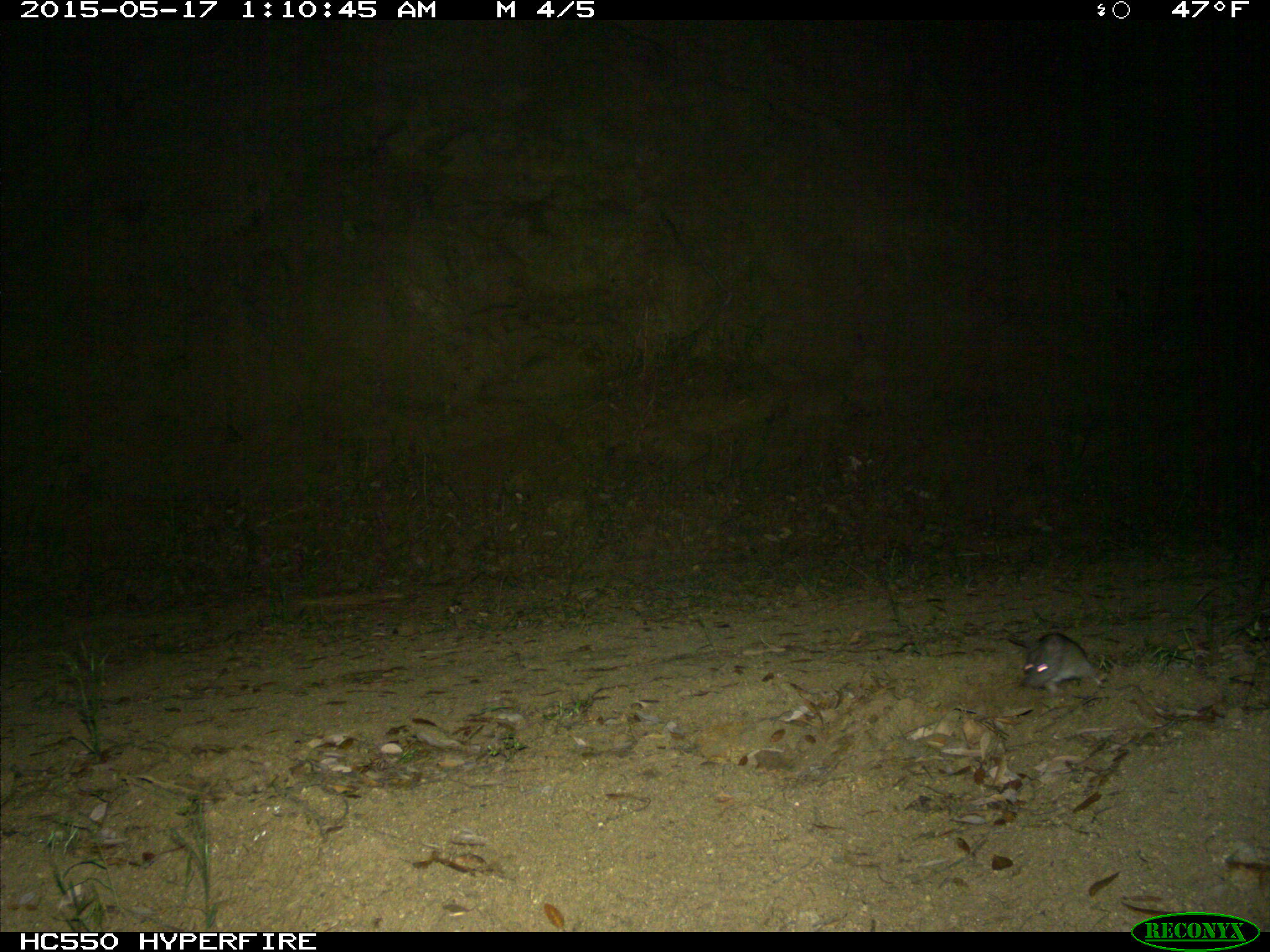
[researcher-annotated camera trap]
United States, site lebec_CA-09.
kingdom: Animalia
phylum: Chordata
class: Mammalia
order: Rodentia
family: Cricetidae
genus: Neotoma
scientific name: Neotoma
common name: pack rat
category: unidentified pack rat